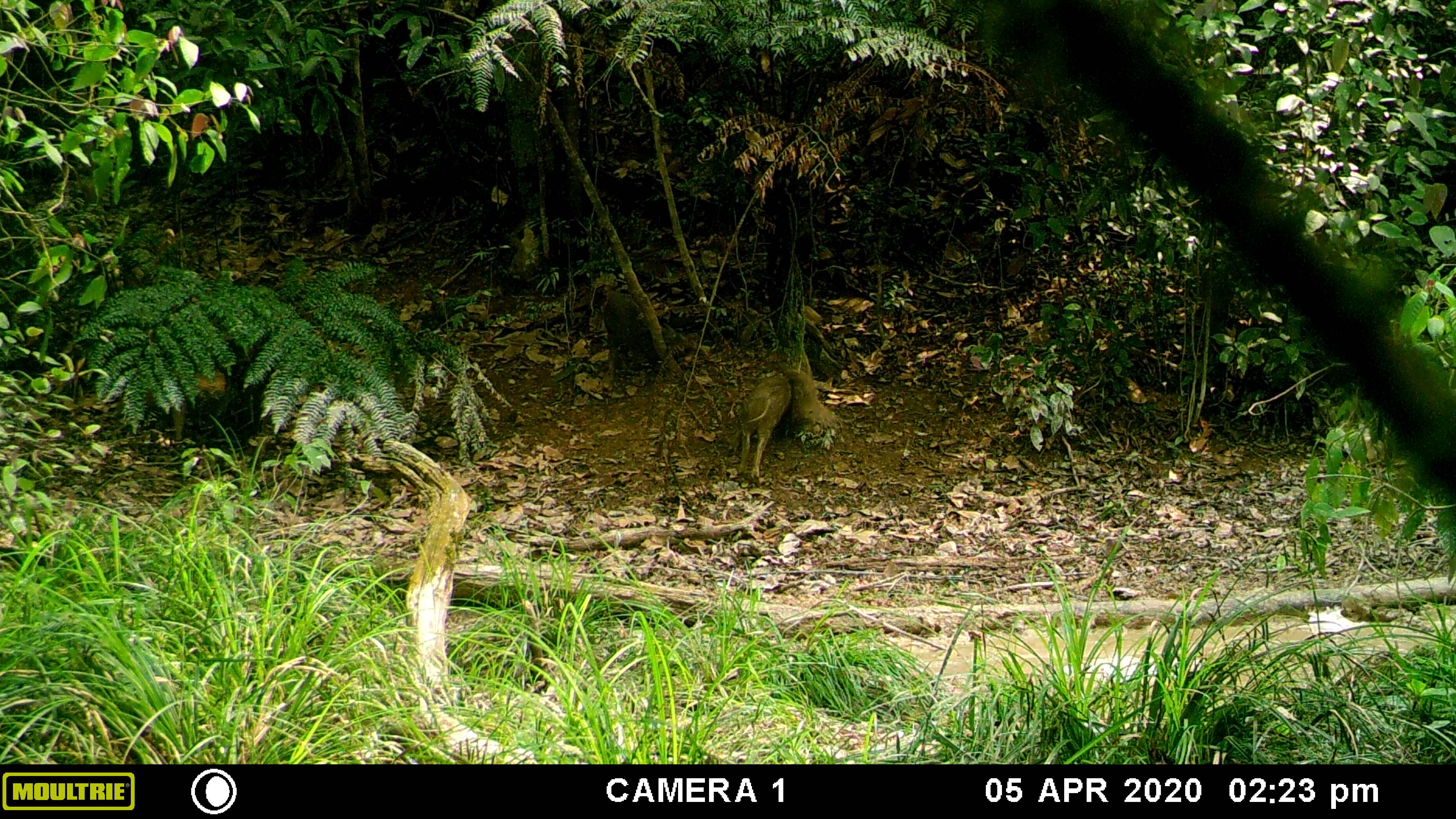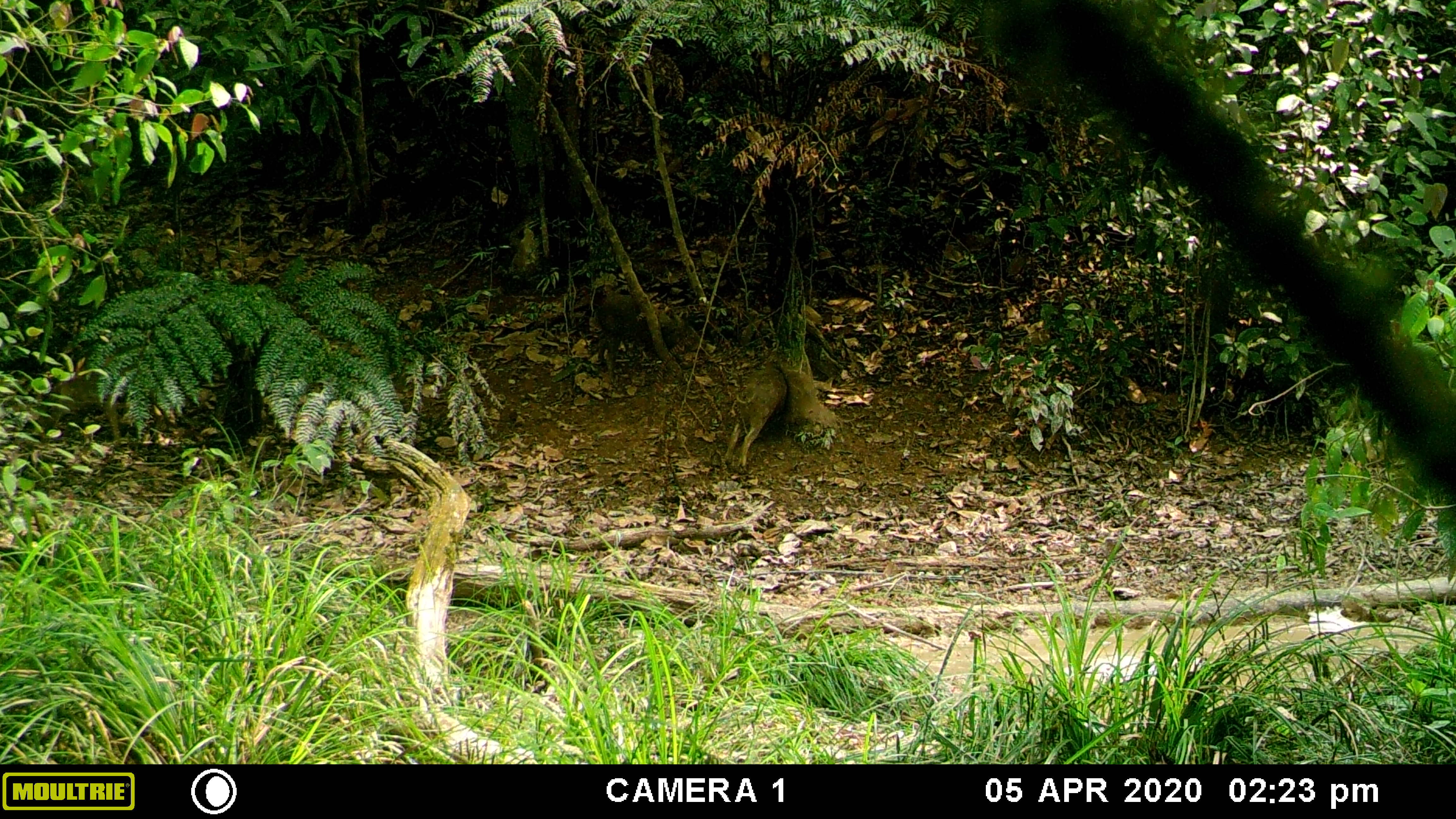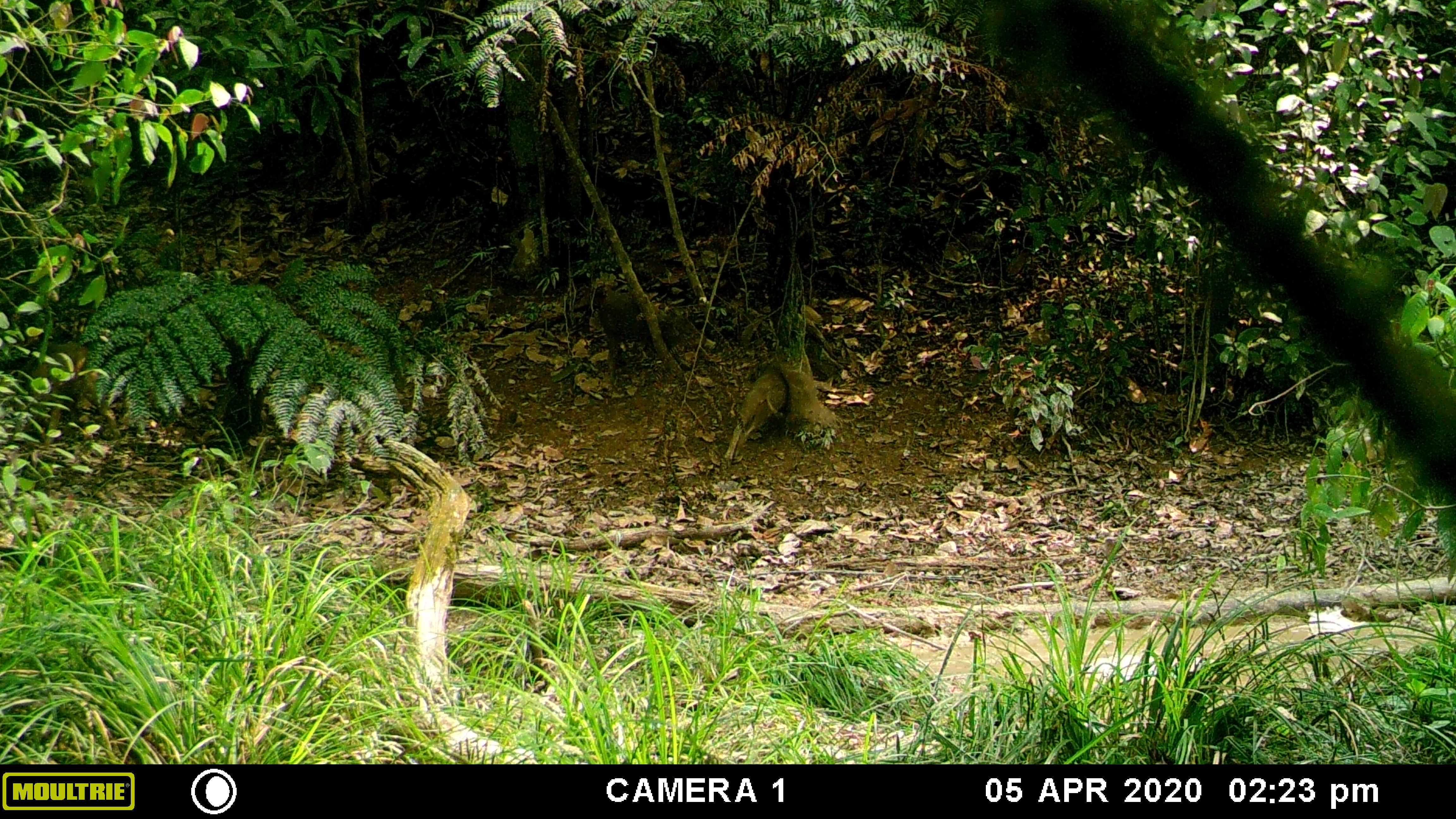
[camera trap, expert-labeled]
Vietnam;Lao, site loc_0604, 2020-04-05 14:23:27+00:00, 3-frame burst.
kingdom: Animalia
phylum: Chordata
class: Mammalia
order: Artiodactyla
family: Suidae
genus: Sus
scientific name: Sus scrofa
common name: eurasian wild pig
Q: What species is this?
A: Eurasian wild pig (Sus scrofa).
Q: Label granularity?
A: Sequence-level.